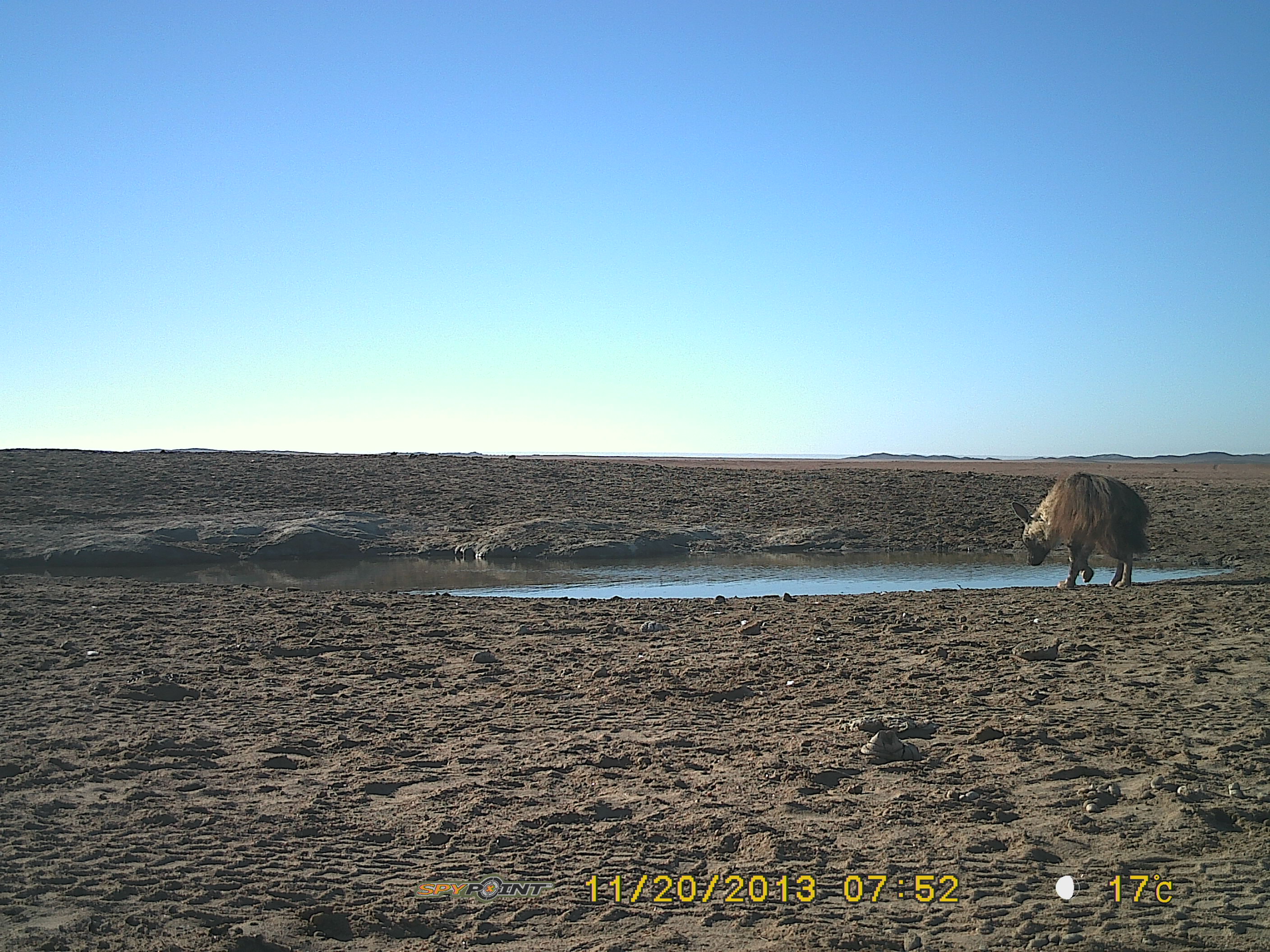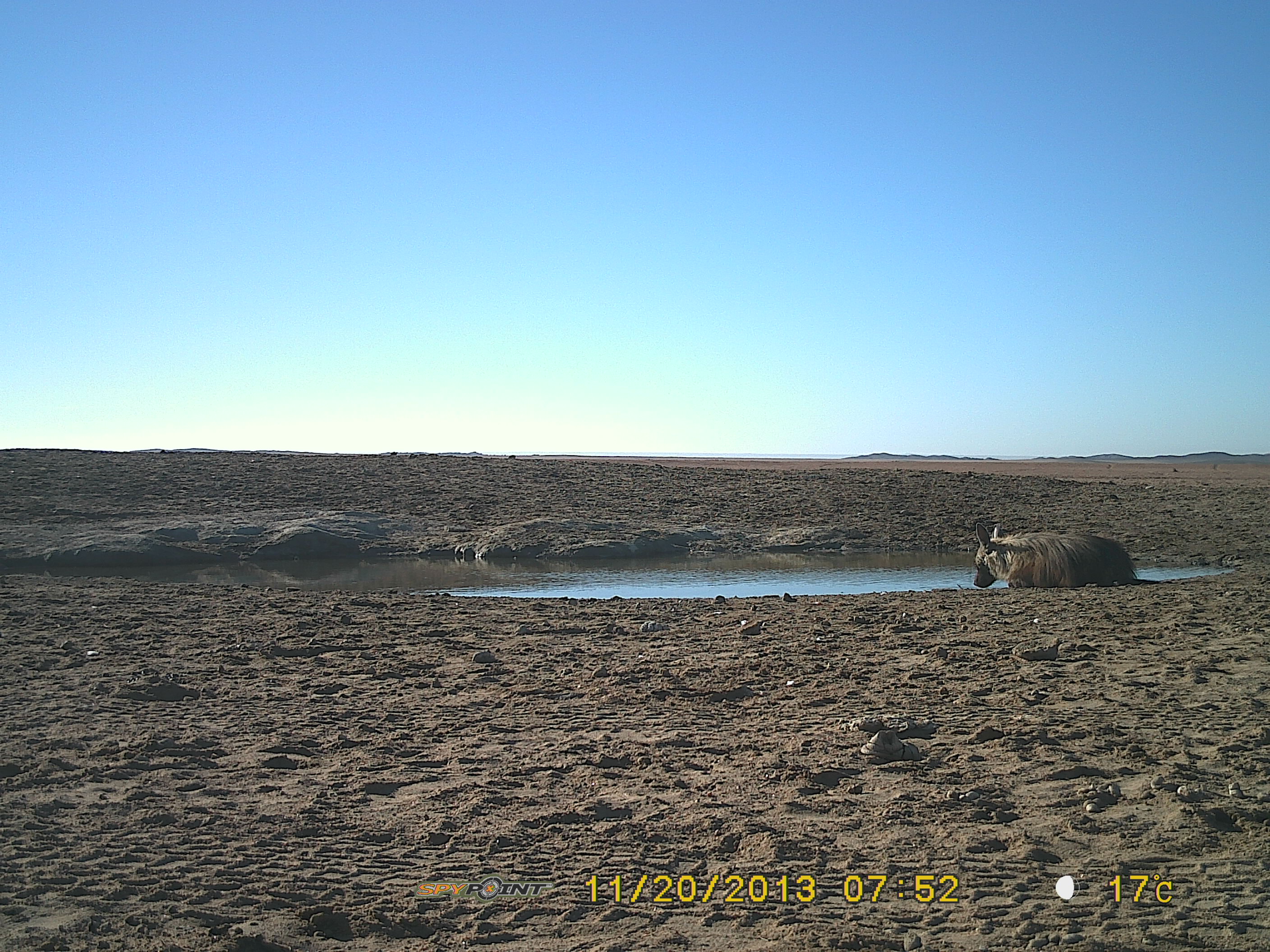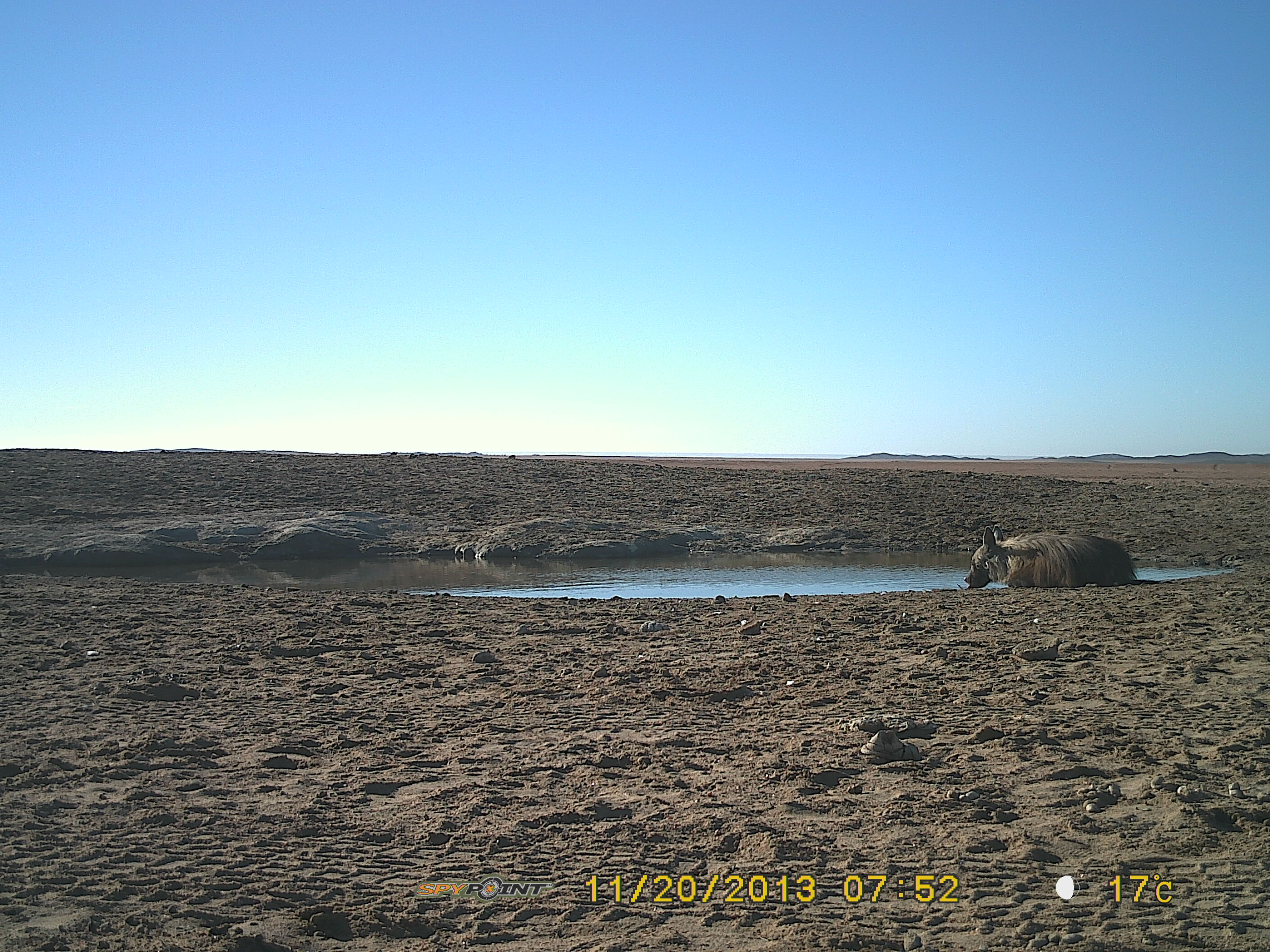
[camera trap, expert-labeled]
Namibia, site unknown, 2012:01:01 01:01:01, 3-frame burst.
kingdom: Animalia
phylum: Chordata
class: Mammalia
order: Carnivora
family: Hyaenidae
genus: Parahyaena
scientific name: Parahyaena brunnea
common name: brown hyena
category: hyaena brunnea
Hyaena brunnea (brown hyena) (Parahyaena brunnea).